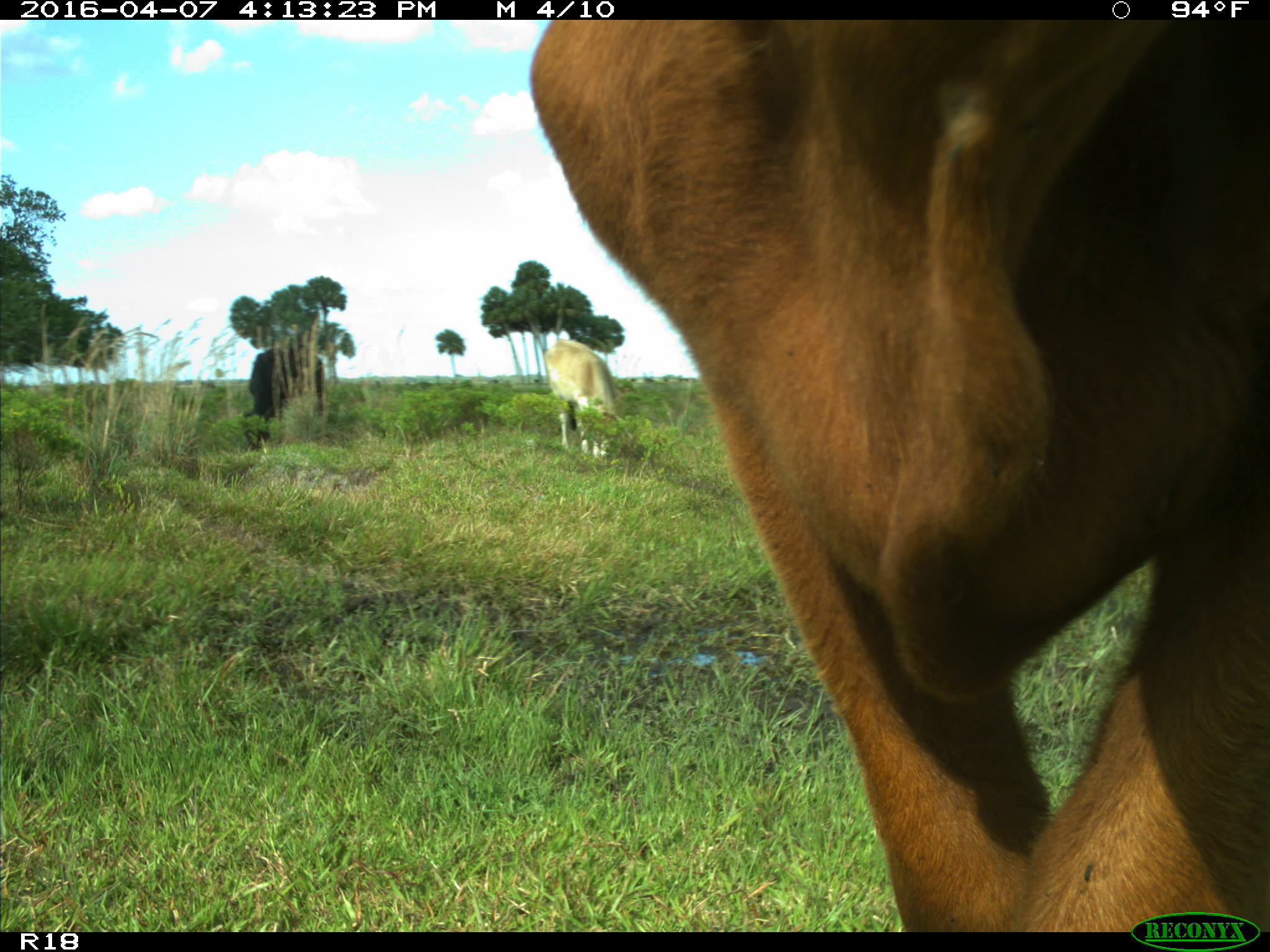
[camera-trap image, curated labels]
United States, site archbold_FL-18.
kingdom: Animalia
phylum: Chordata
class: Mammalia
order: Artiodactyla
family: Bovidae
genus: Bos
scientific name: Bos taurus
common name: domestic cow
Bos taurus (domestic cow).